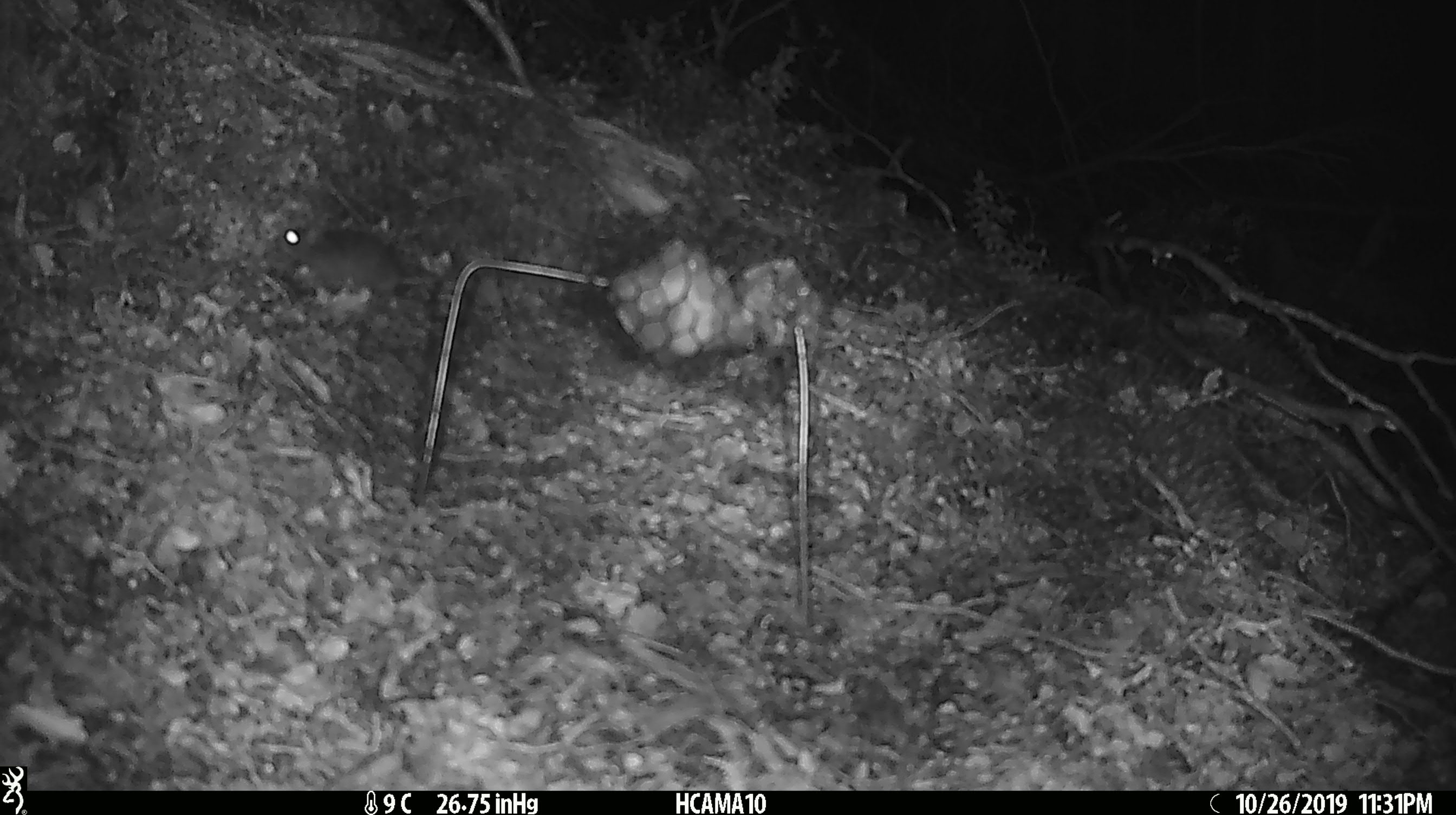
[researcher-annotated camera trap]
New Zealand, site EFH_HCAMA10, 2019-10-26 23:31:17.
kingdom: Animalia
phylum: Chordata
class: Mammalia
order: Rodentia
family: Muridae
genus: Mus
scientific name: Mus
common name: mouse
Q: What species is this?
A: Mouse (Mus).